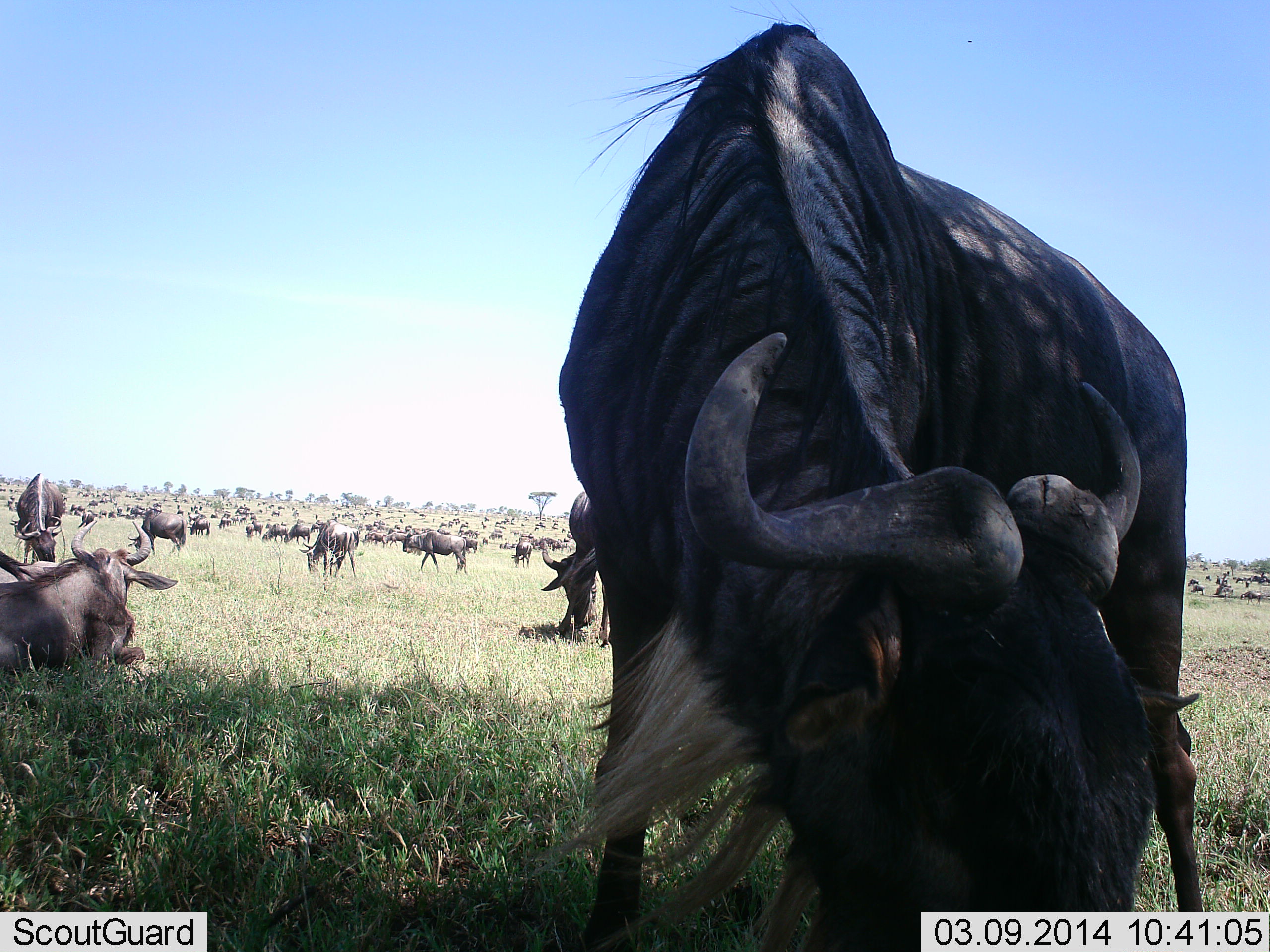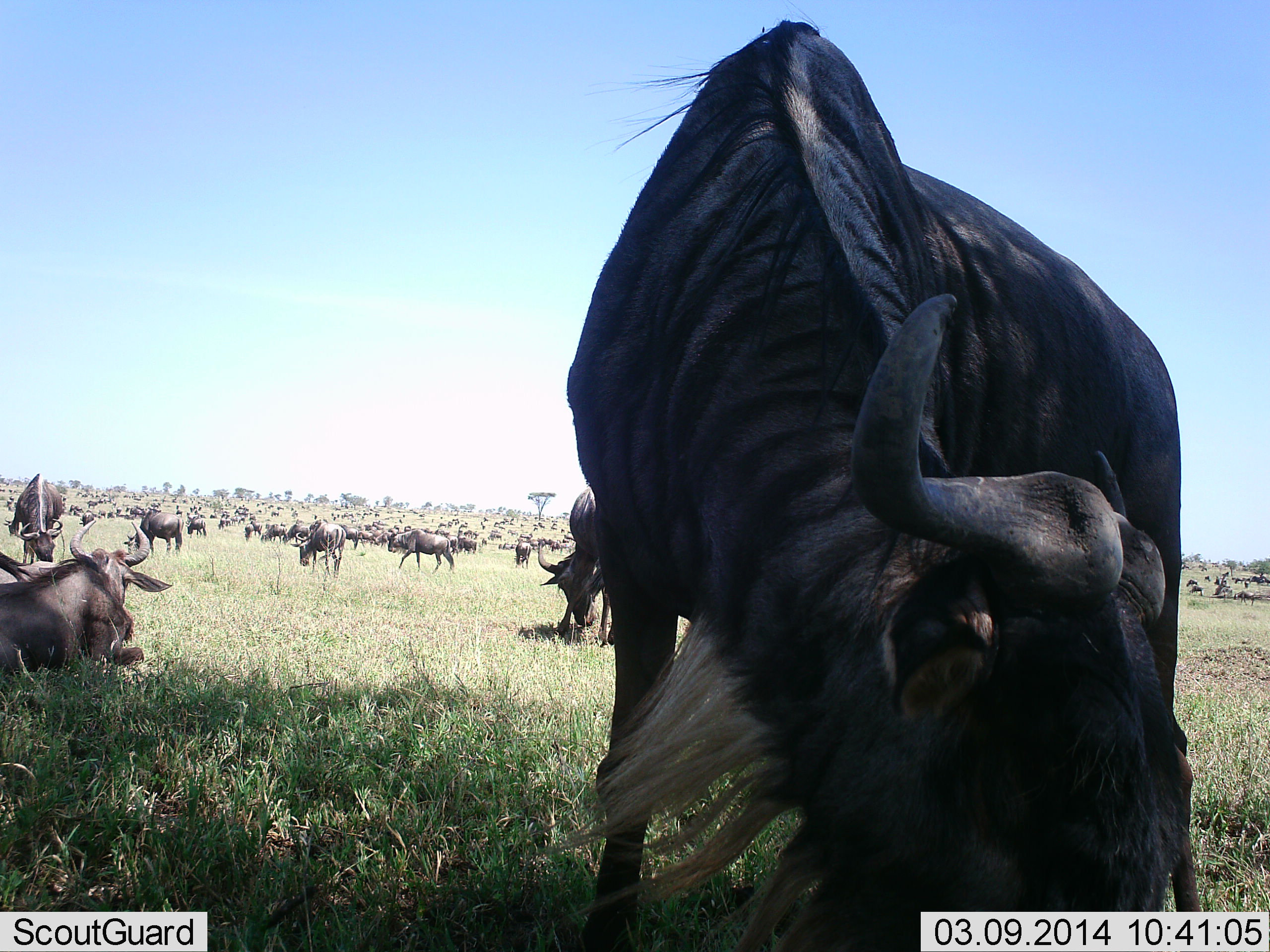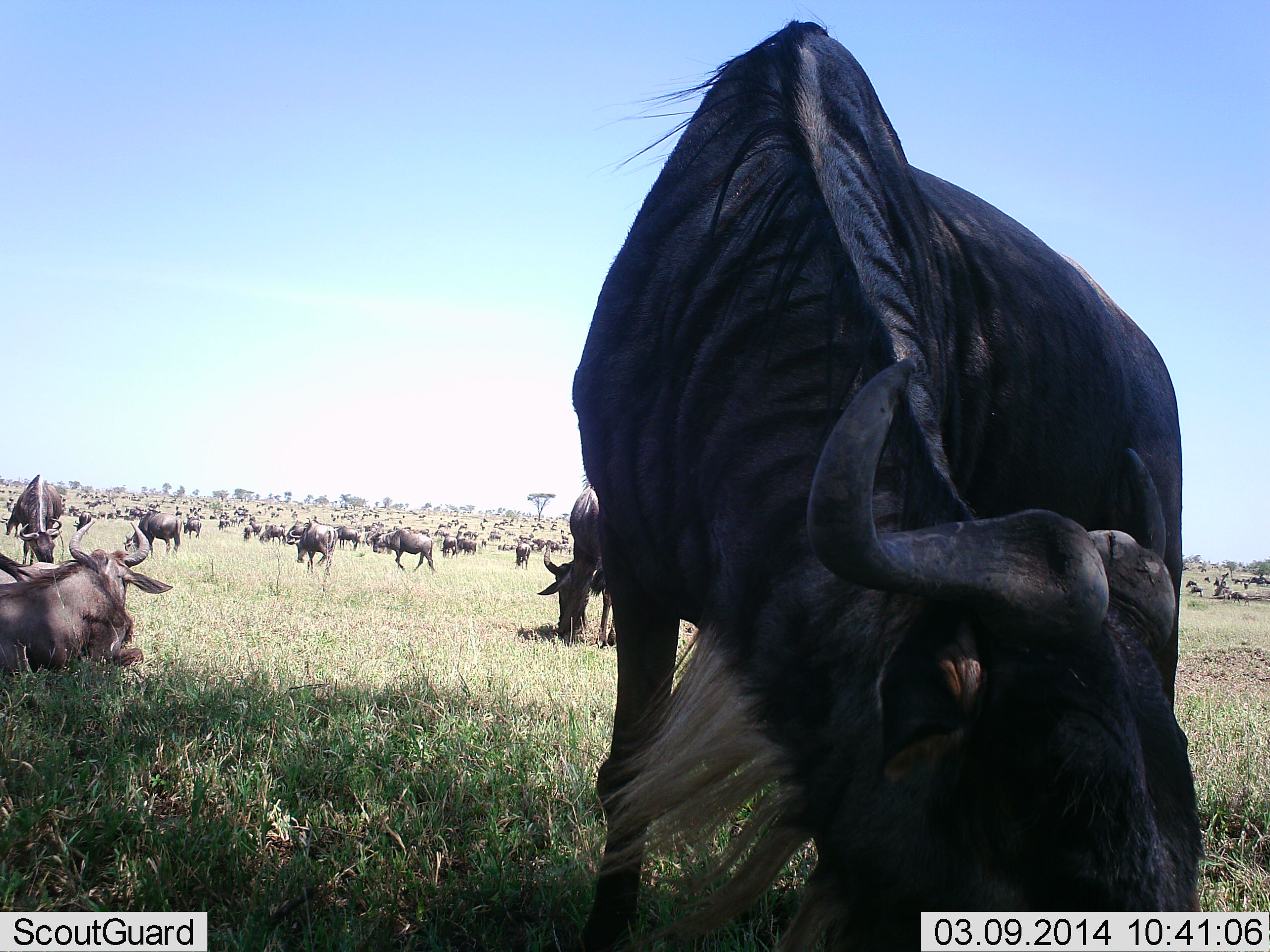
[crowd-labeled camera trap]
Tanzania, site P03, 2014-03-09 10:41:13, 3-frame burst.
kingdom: Animalia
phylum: Chordata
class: Mammalia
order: Artiodactyla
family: Bovidae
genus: Connochaetes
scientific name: Connochaetes taurinus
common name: blue wildebeest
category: wildebeest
Wildebeest (blue wildebeest) (Connochaetes taurinus), count 51+. Behavior (volunteer vote fractions): standing 50%, resting 70%, moving 60%, interacting 10%. Young present (vote fraction): 10%. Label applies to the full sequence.